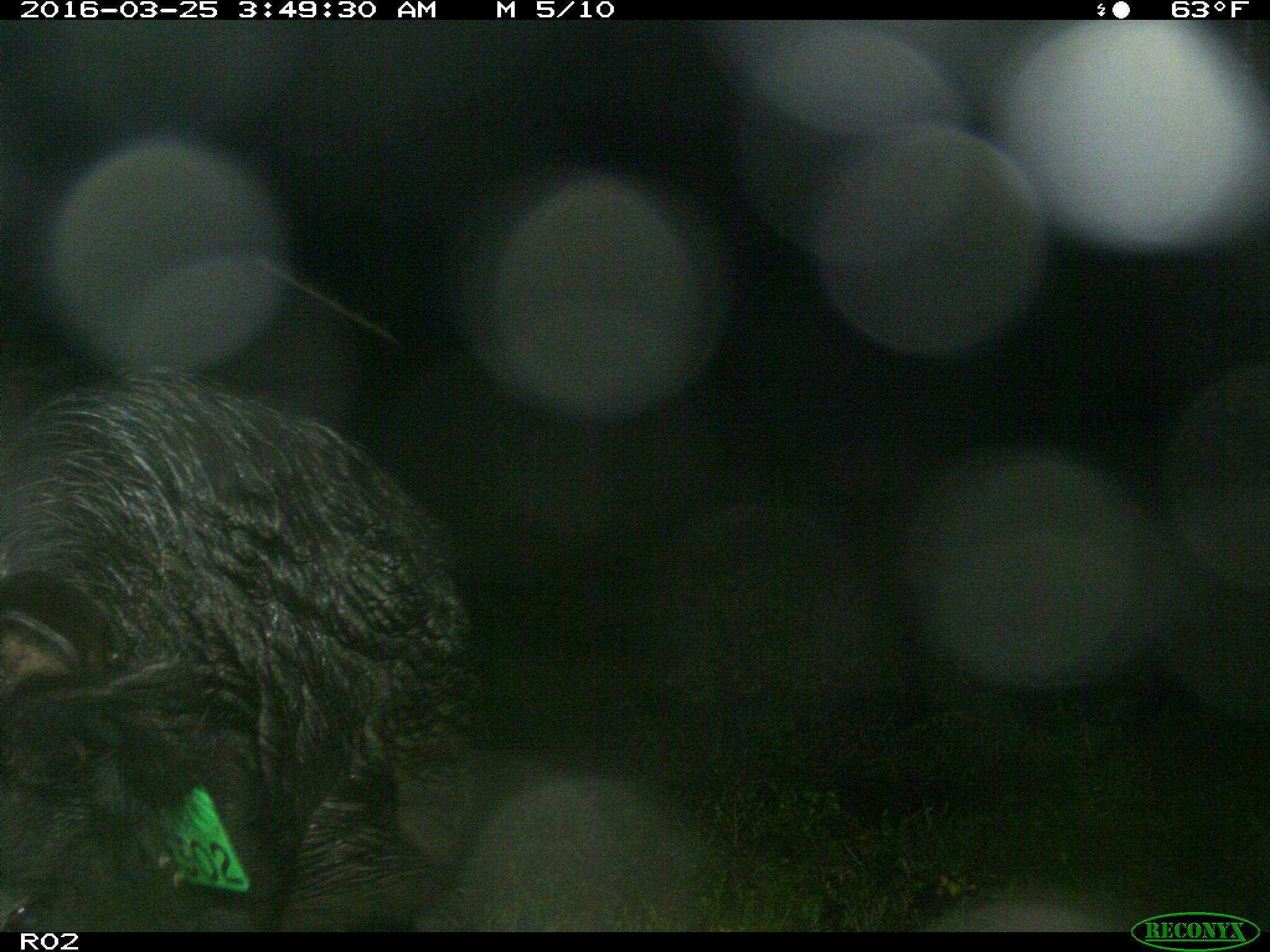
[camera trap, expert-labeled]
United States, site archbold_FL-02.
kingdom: Animalia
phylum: Chordata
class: Mammalia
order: Artiodactyla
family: Suidae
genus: Sus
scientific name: Sus scrofa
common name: wild boar